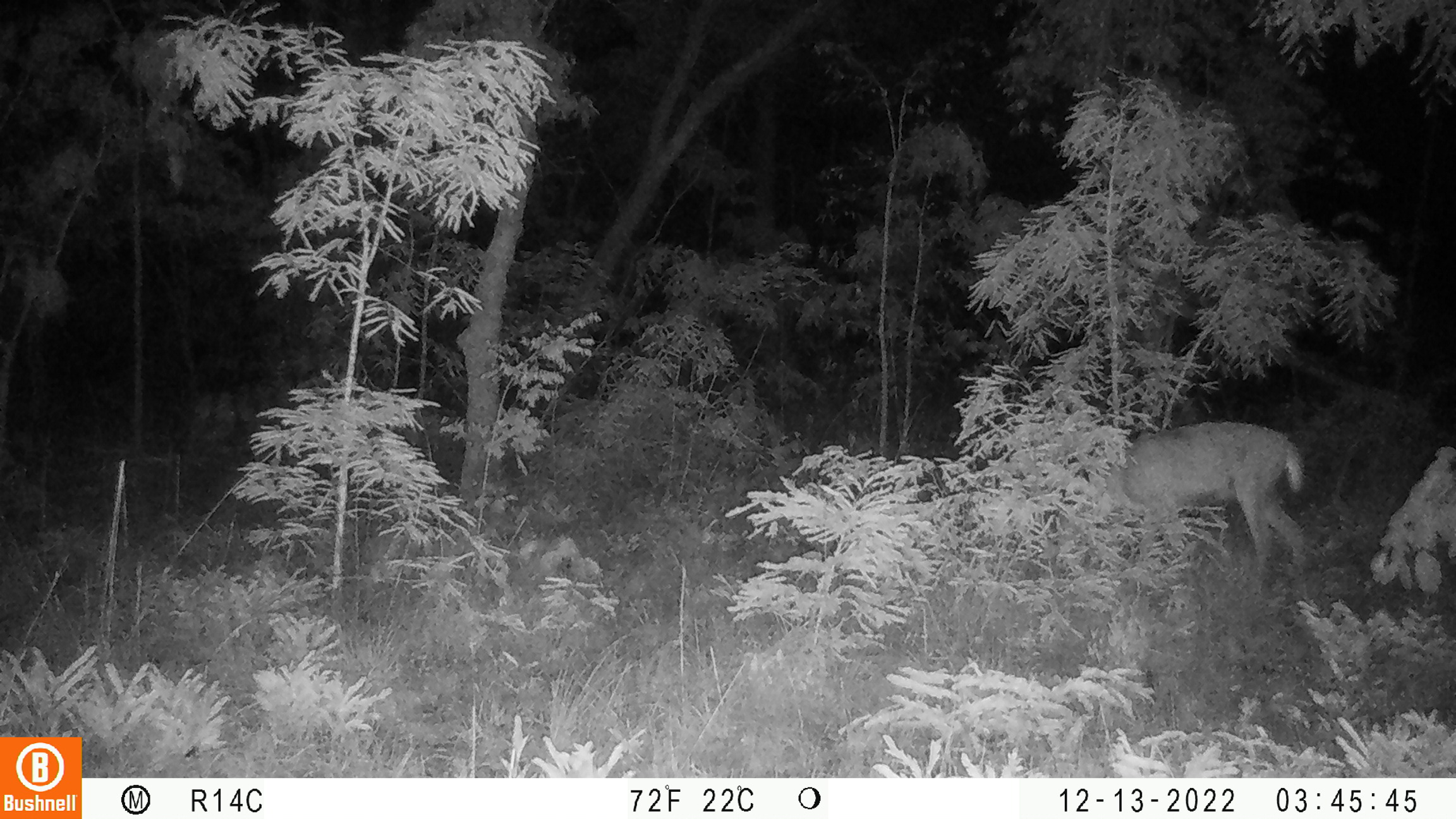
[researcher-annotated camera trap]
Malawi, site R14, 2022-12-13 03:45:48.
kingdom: Animalia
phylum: Chordata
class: Mammalia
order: Artiodactyla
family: Bovidae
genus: Redunca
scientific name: Redunca arundinum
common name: southern reedbuck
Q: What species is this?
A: Southern reedbuck (Redunca arundinum).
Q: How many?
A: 1.